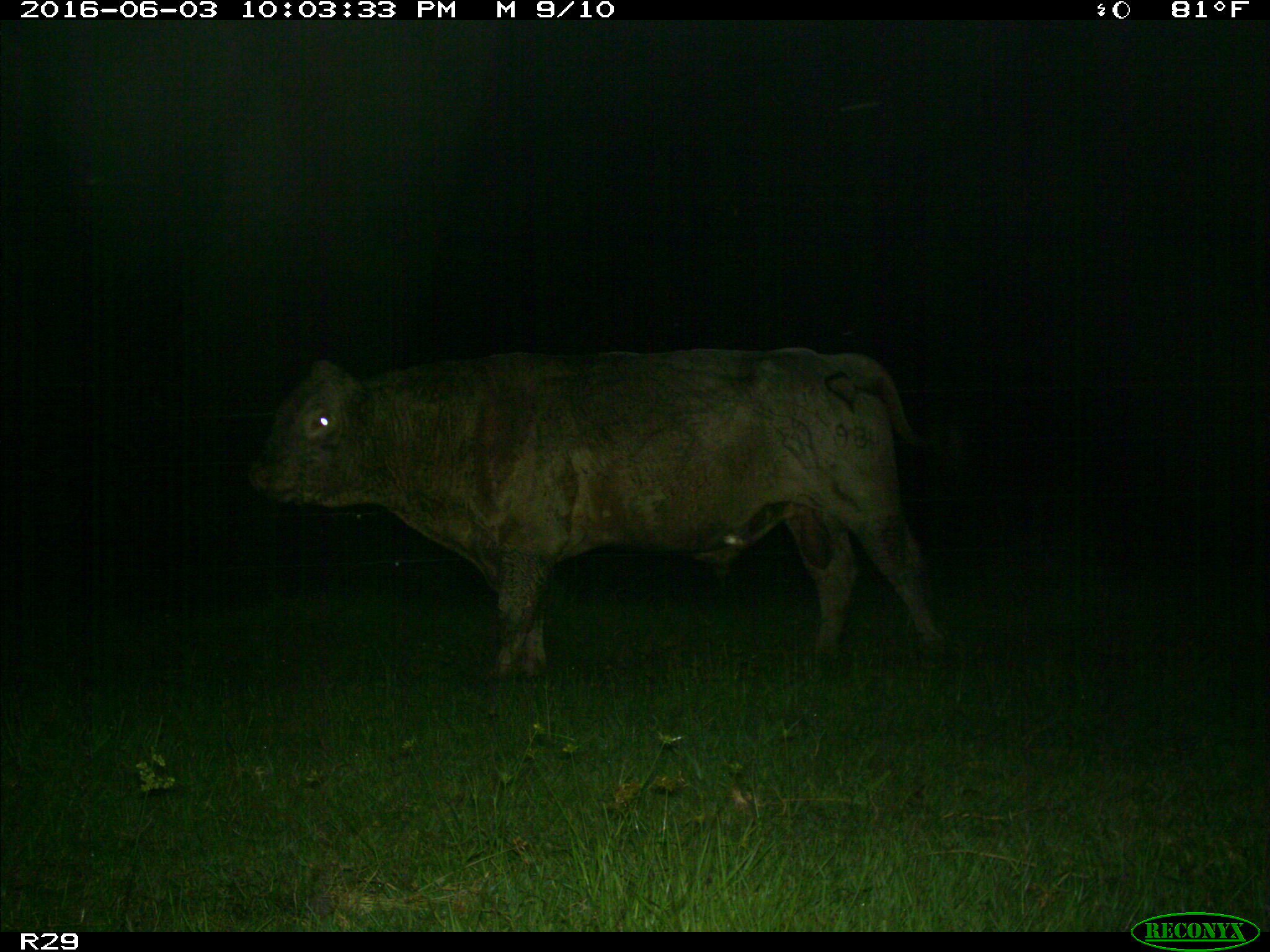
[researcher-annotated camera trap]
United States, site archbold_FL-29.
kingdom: Animalia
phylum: Chordata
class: Mammalia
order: Artiodactyla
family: Bovidae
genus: Bos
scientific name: Bos taurus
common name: domestic cow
Bos taurus (domestic cow).